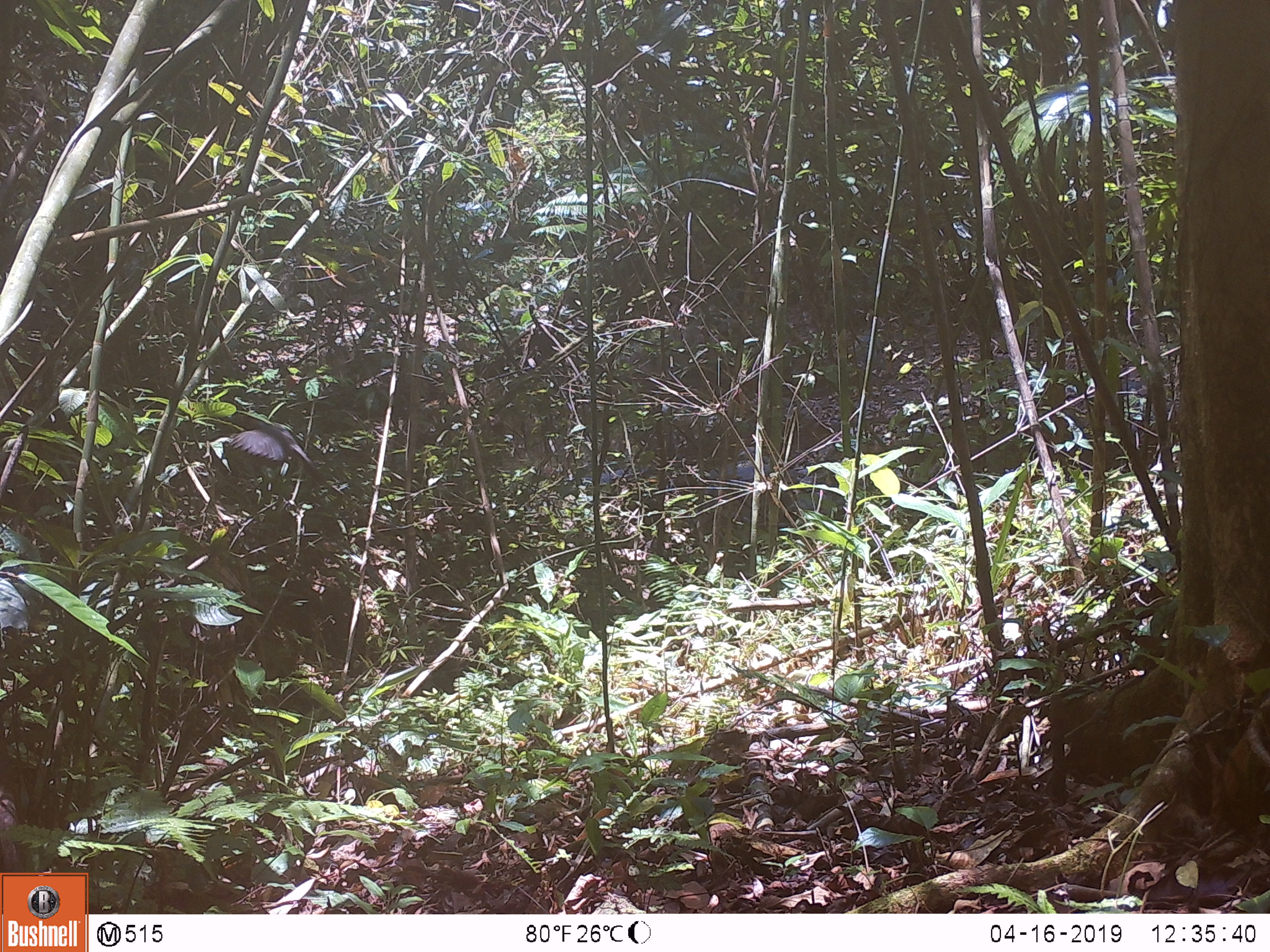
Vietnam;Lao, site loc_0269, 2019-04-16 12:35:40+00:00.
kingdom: Animalia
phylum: Chordata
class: Aves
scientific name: Aves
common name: bird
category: unidentified bird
Unidentified bird (bird) (Aves). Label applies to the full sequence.